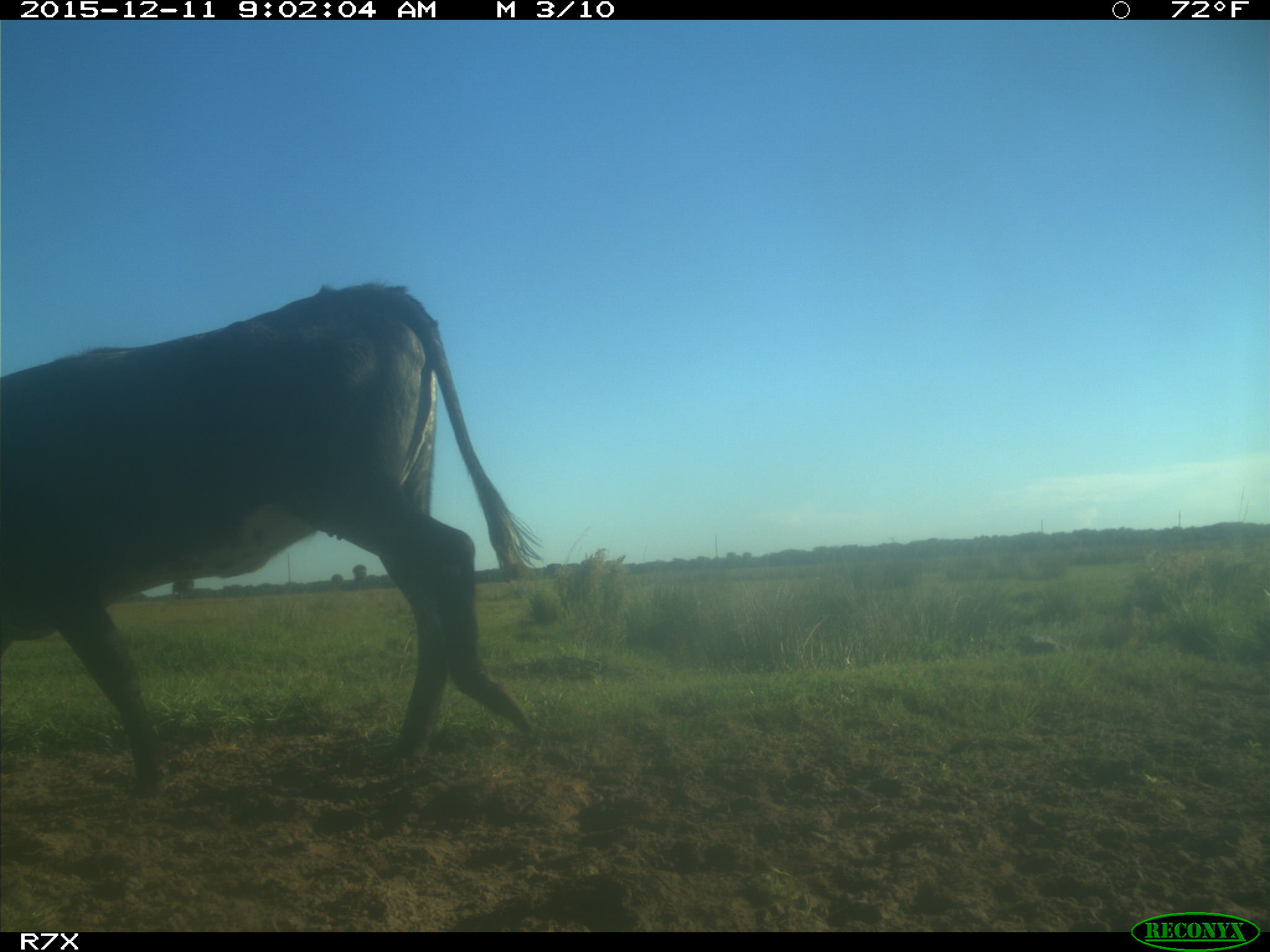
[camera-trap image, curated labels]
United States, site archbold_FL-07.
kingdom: Animalia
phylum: Chordata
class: Mammalia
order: Artiodactyla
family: Bovidae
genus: Bos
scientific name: Bos taurus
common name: domestic cow